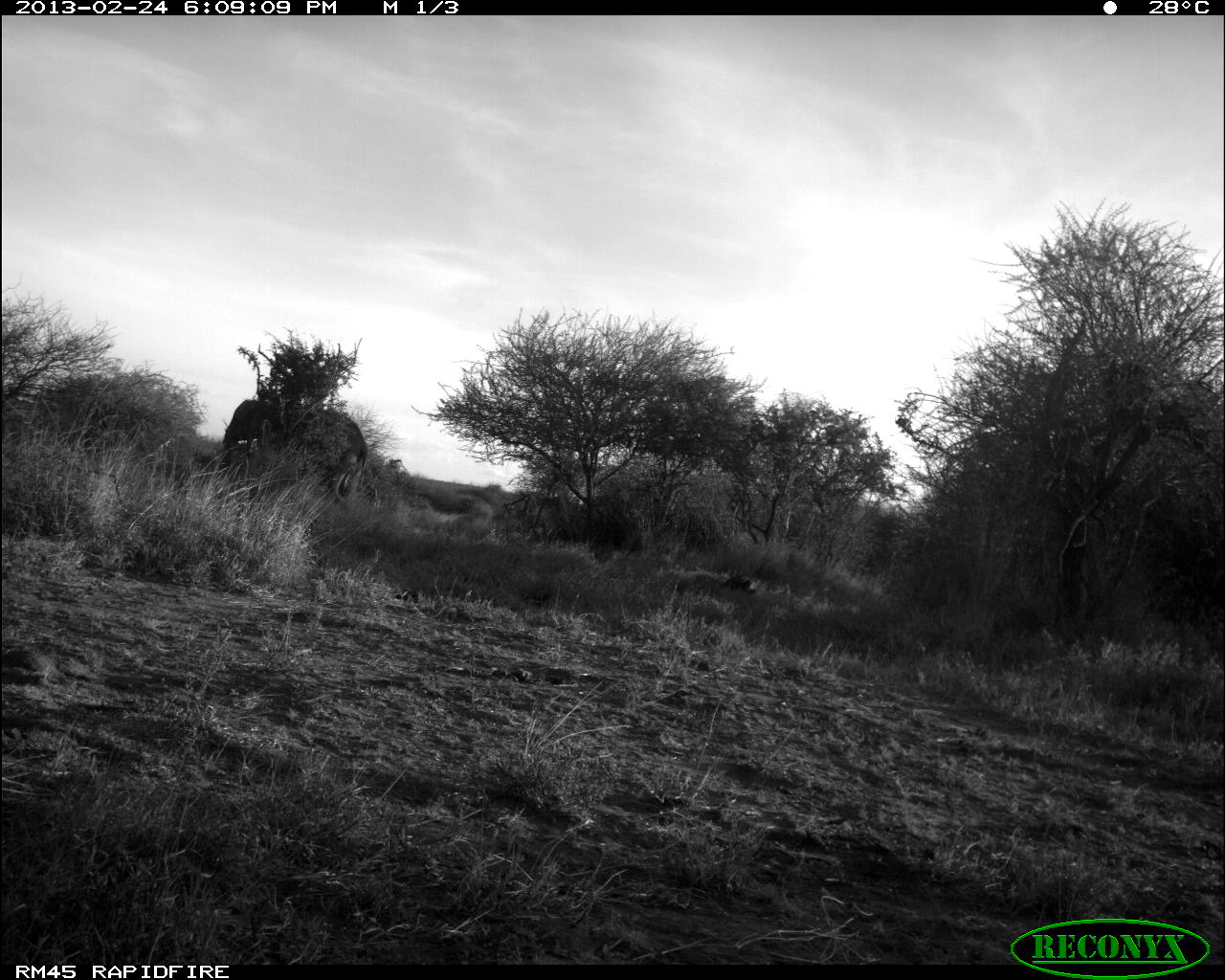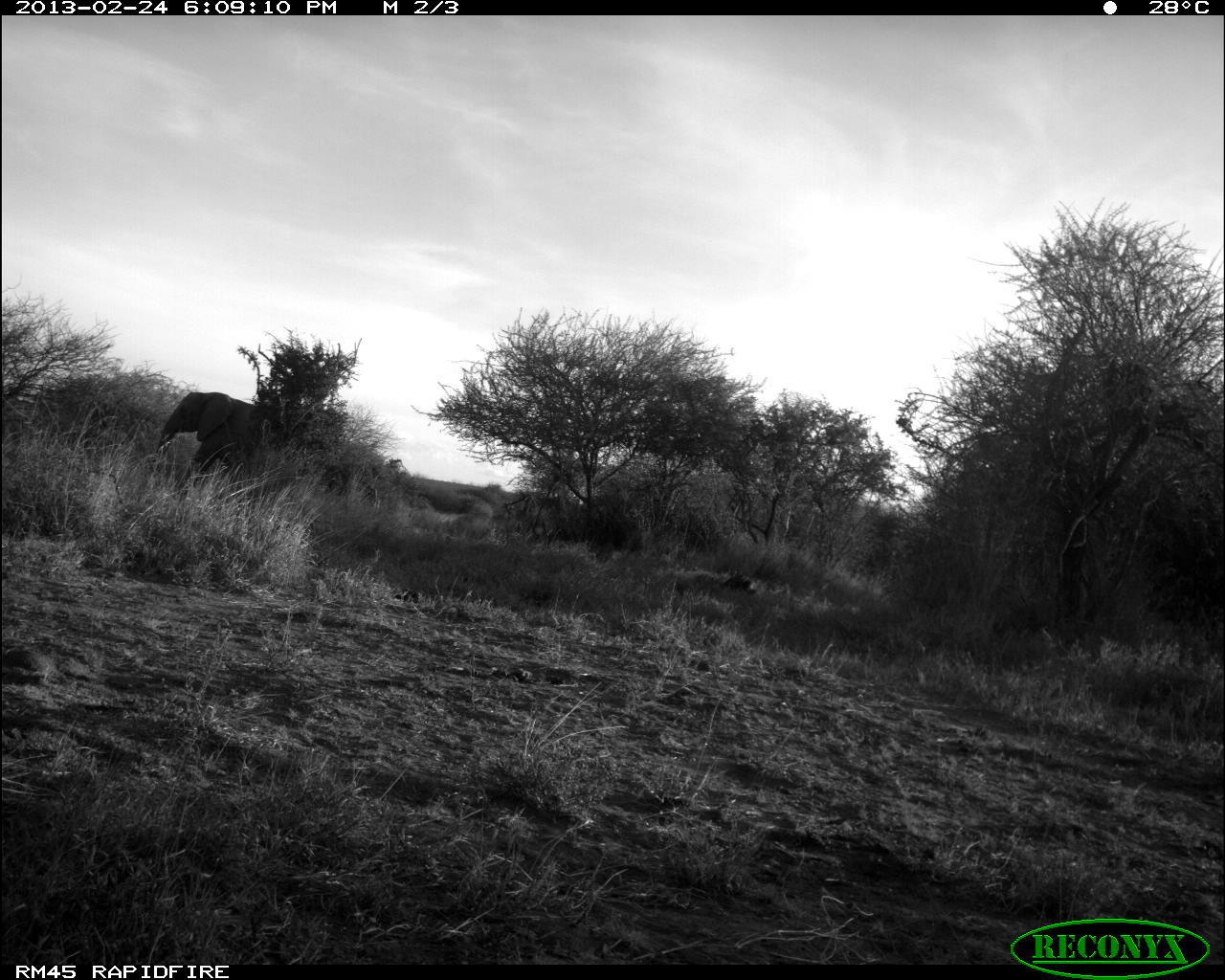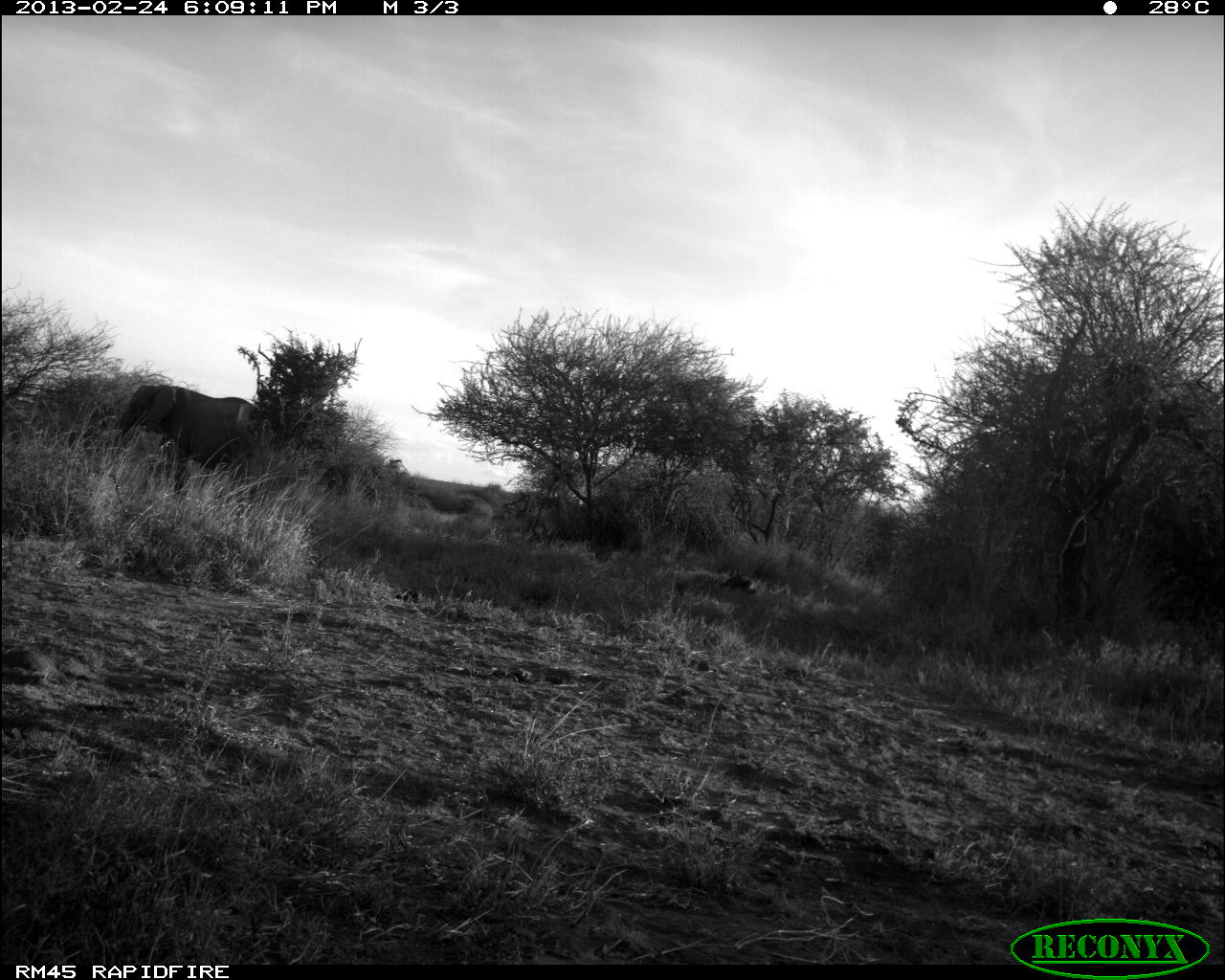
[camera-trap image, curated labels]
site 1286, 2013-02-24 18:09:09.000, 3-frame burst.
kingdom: Animalia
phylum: Chordata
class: Mammalia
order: Proboscidea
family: Elephantidae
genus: Loxodonta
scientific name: Loxodonta africana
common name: african bush elephant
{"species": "Loxodonta africana (african bush elephant)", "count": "1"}